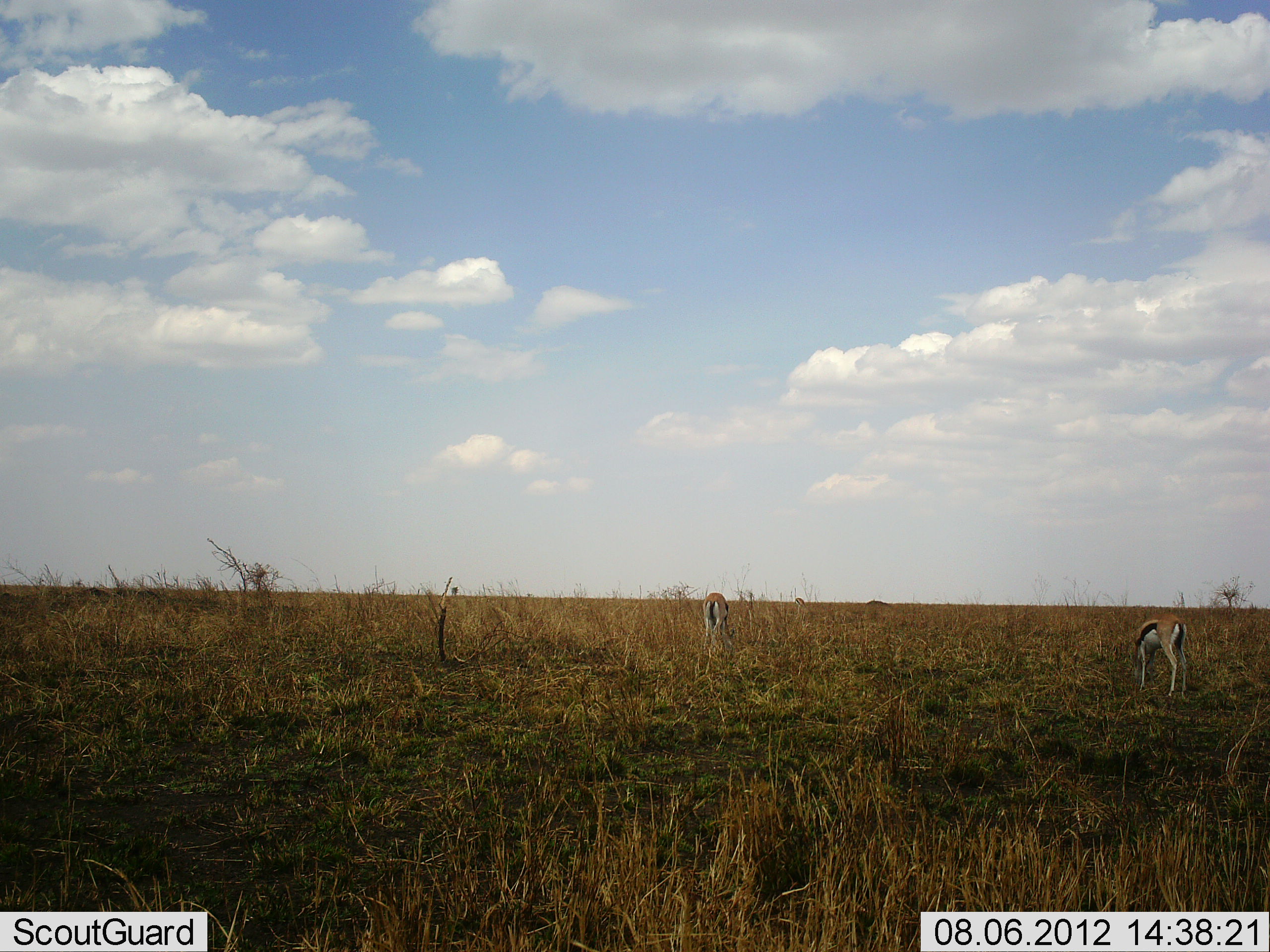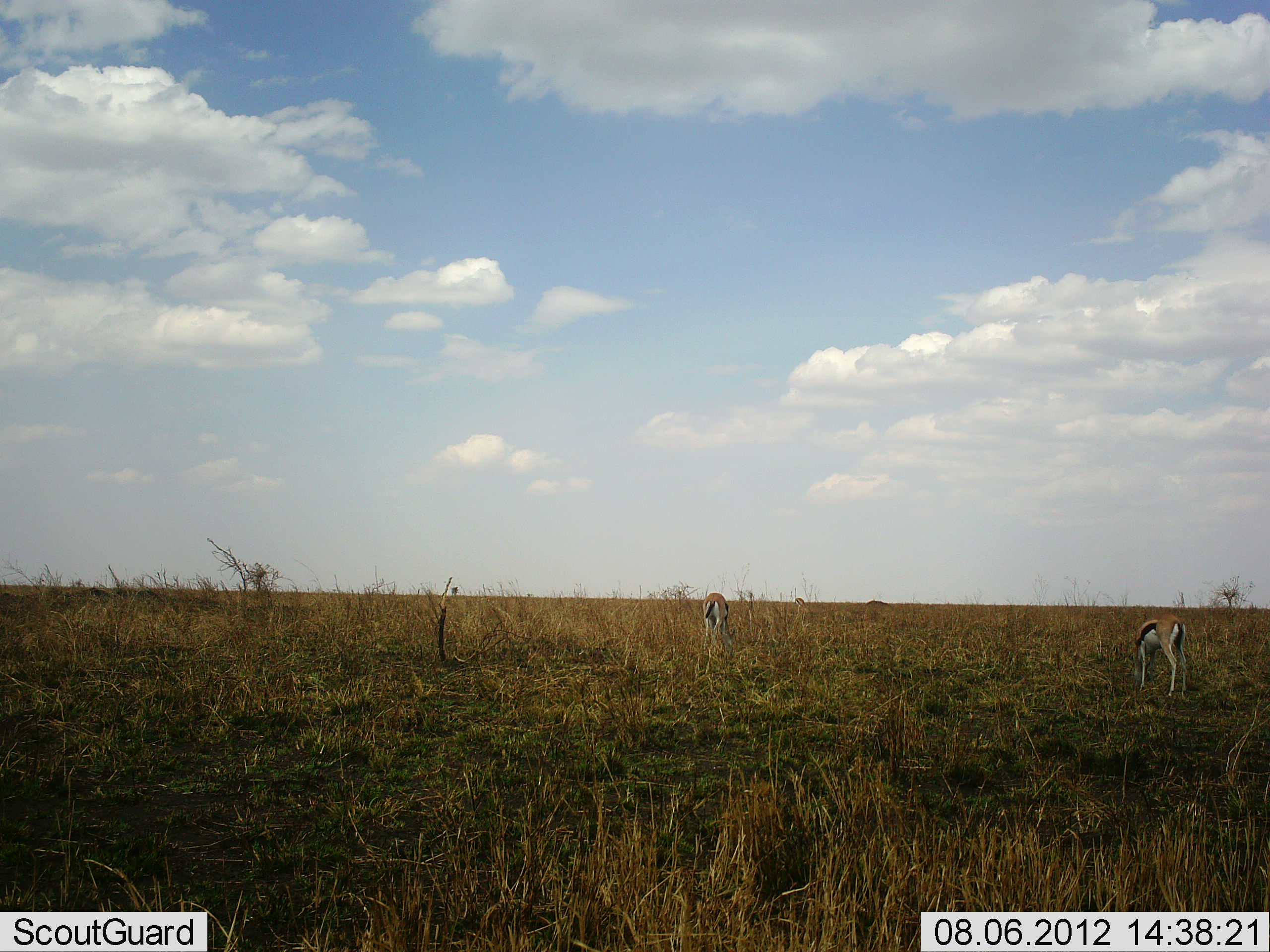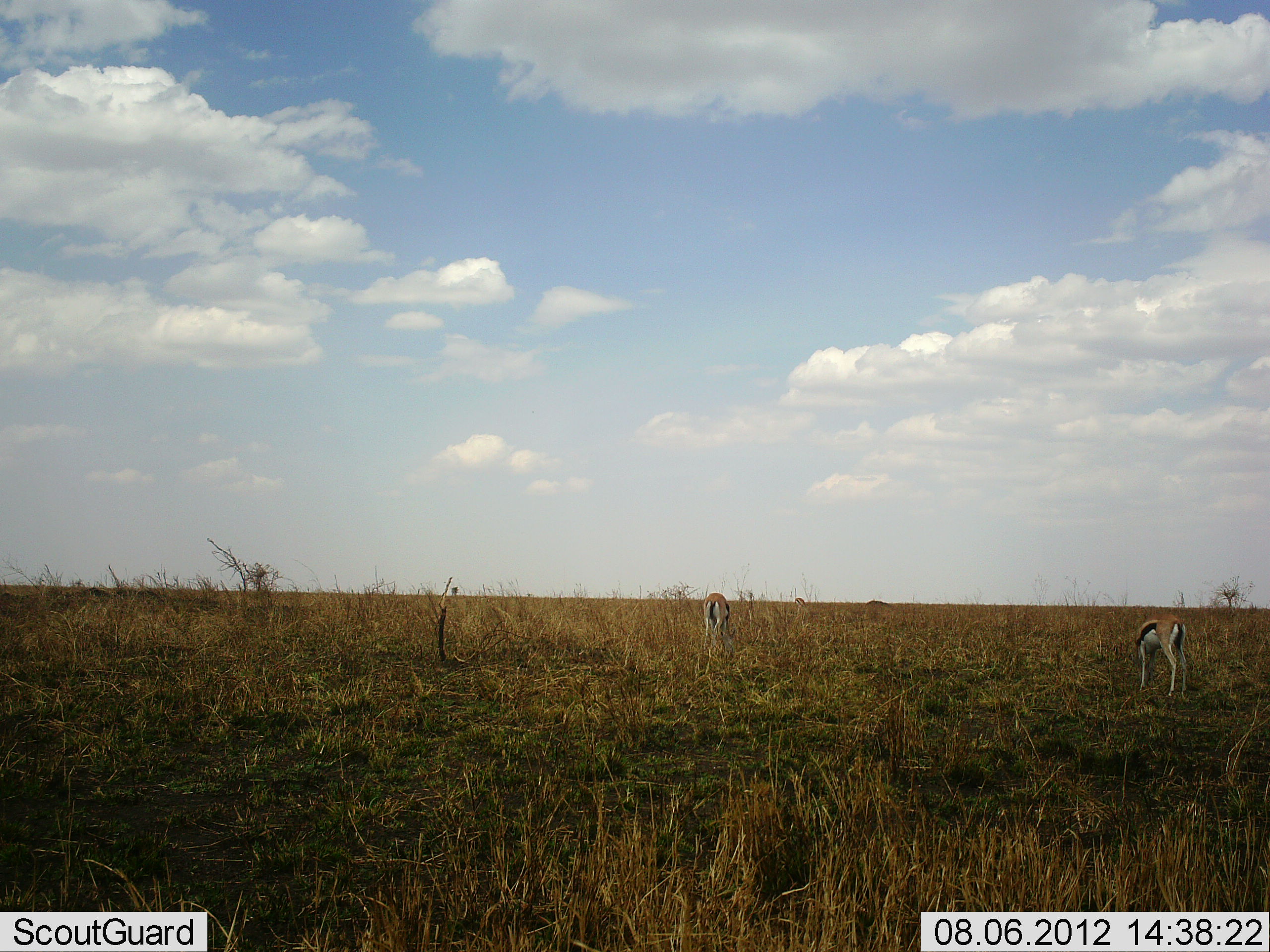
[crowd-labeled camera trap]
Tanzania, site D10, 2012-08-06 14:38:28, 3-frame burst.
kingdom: Animalia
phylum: Chordata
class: Mammalia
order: Artiodactyla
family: Bovidae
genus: Eudorcas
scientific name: Eudorcas thomsonii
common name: thomson's gazelle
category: gazellethomsons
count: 2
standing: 30%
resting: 0%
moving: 0%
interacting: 0%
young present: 0%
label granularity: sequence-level